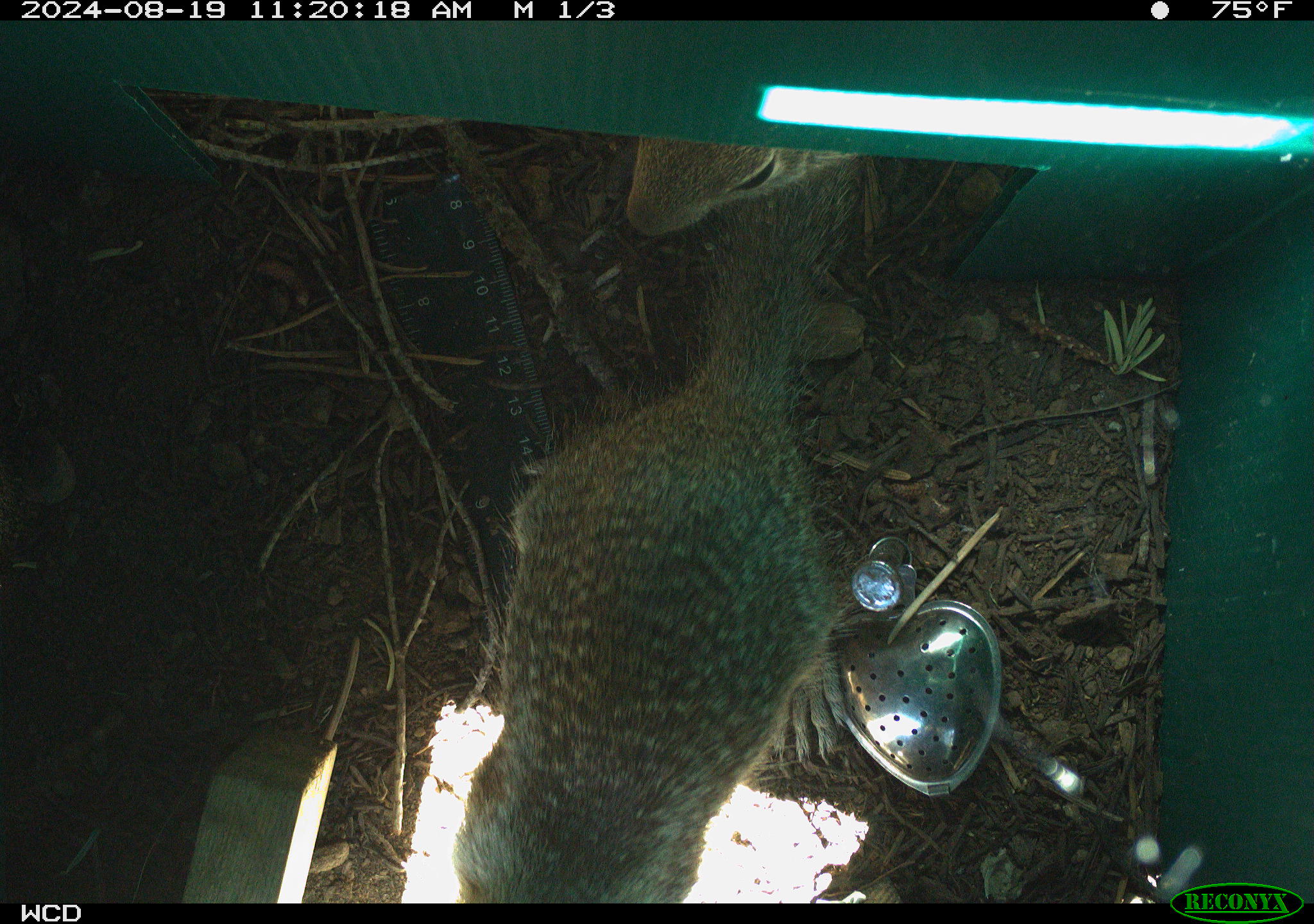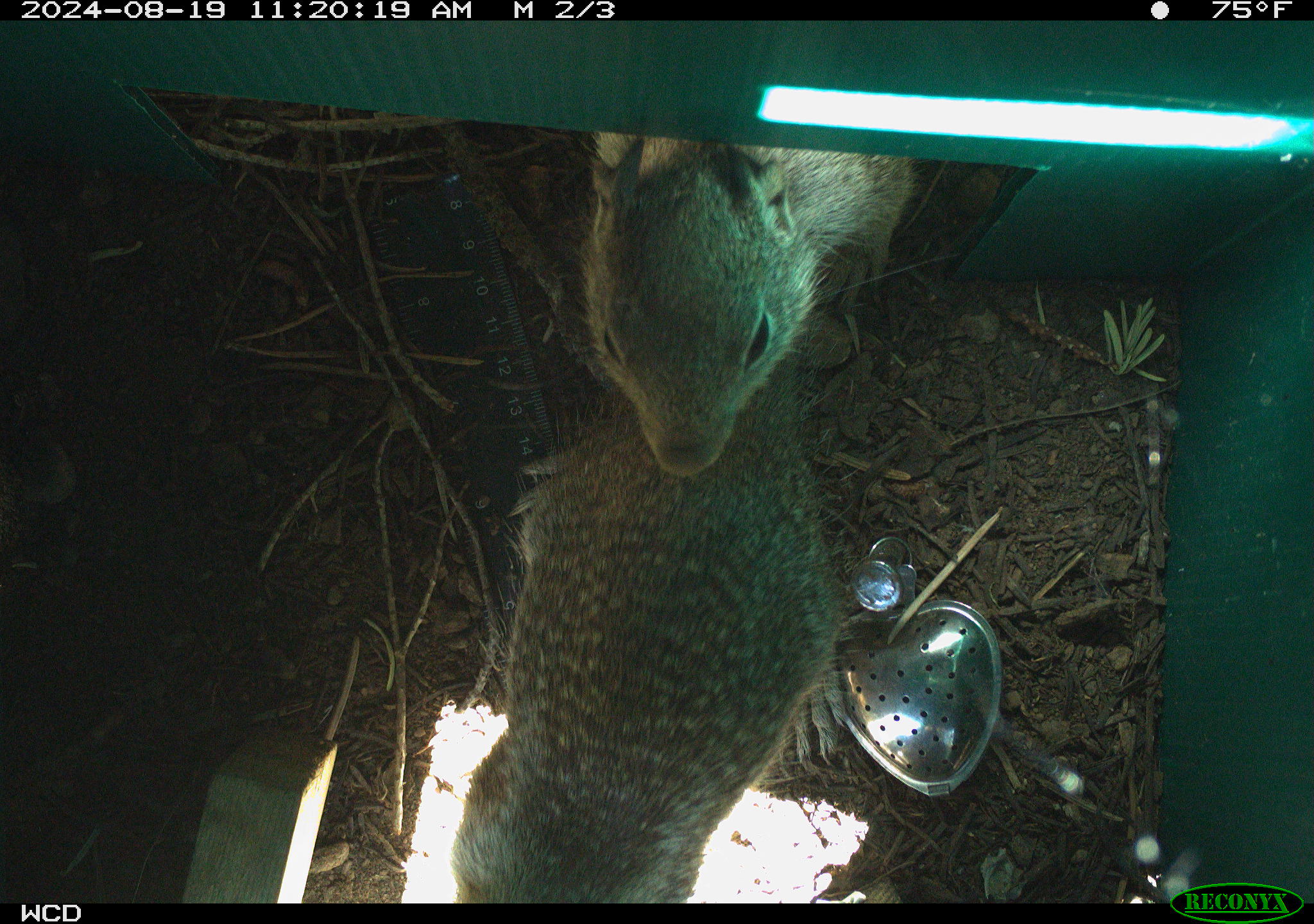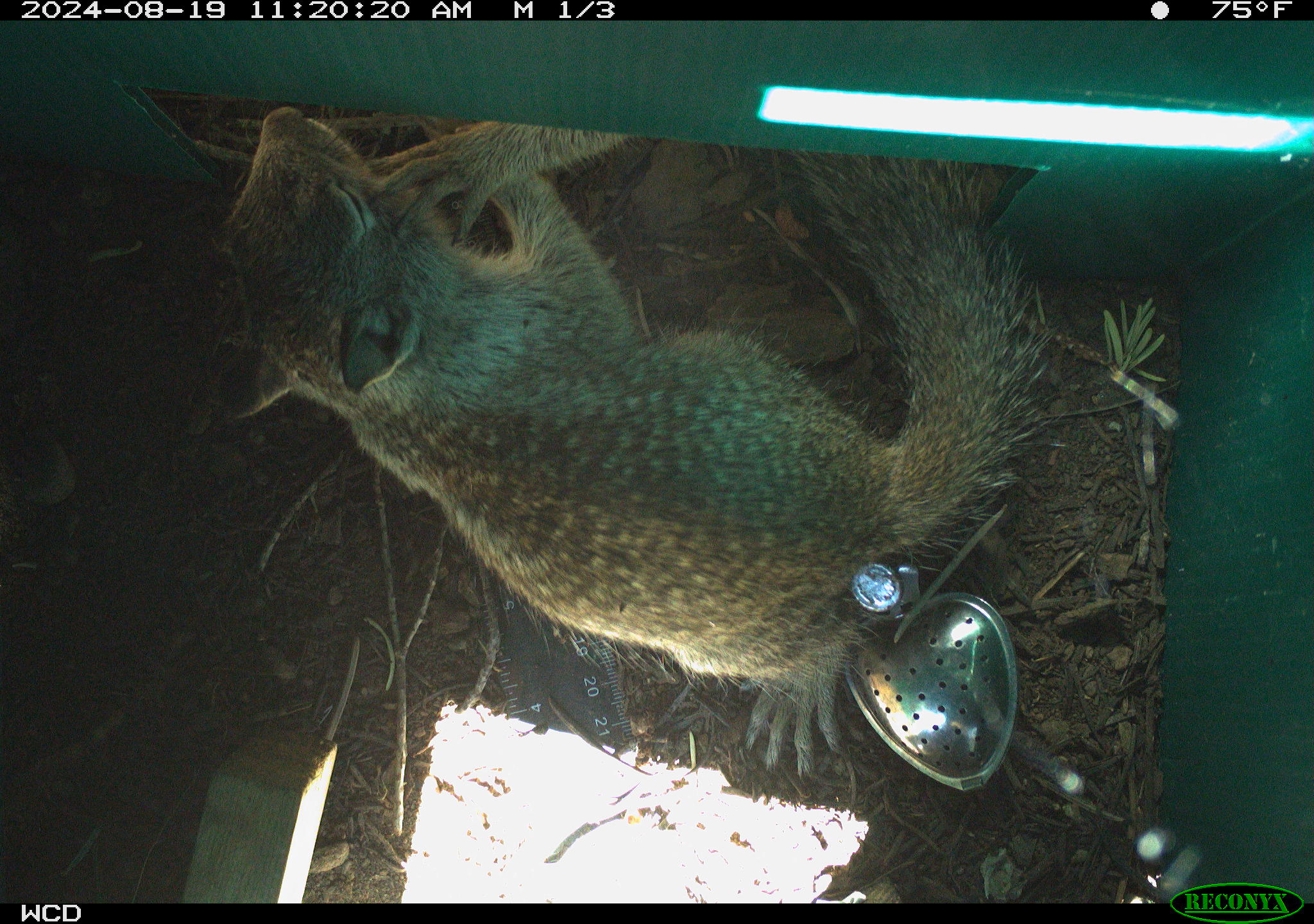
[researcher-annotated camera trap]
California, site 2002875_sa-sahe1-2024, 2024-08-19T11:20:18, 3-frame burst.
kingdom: Animalia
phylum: Chordata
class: Mammalia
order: Rodentia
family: Sciuridae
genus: Otospermophilus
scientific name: Otospermophilus beecheyi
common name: california ground squirrel